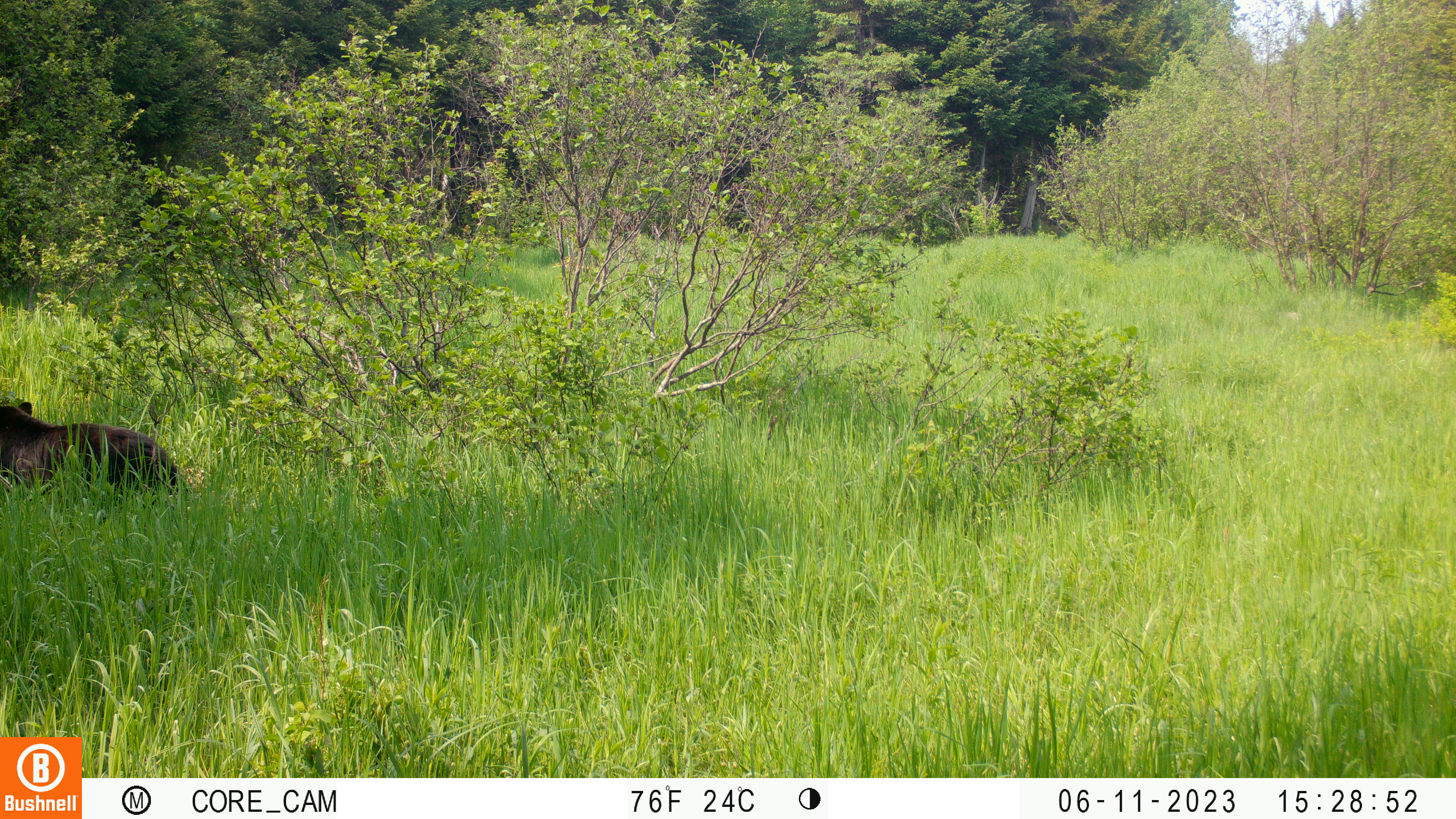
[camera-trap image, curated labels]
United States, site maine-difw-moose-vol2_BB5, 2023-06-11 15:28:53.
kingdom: Animalia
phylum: Chordata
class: Mammalia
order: Carnivora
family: Ursidae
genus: Ursus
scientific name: Ursus americanus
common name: black bear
Black bear (Ursus americanus).